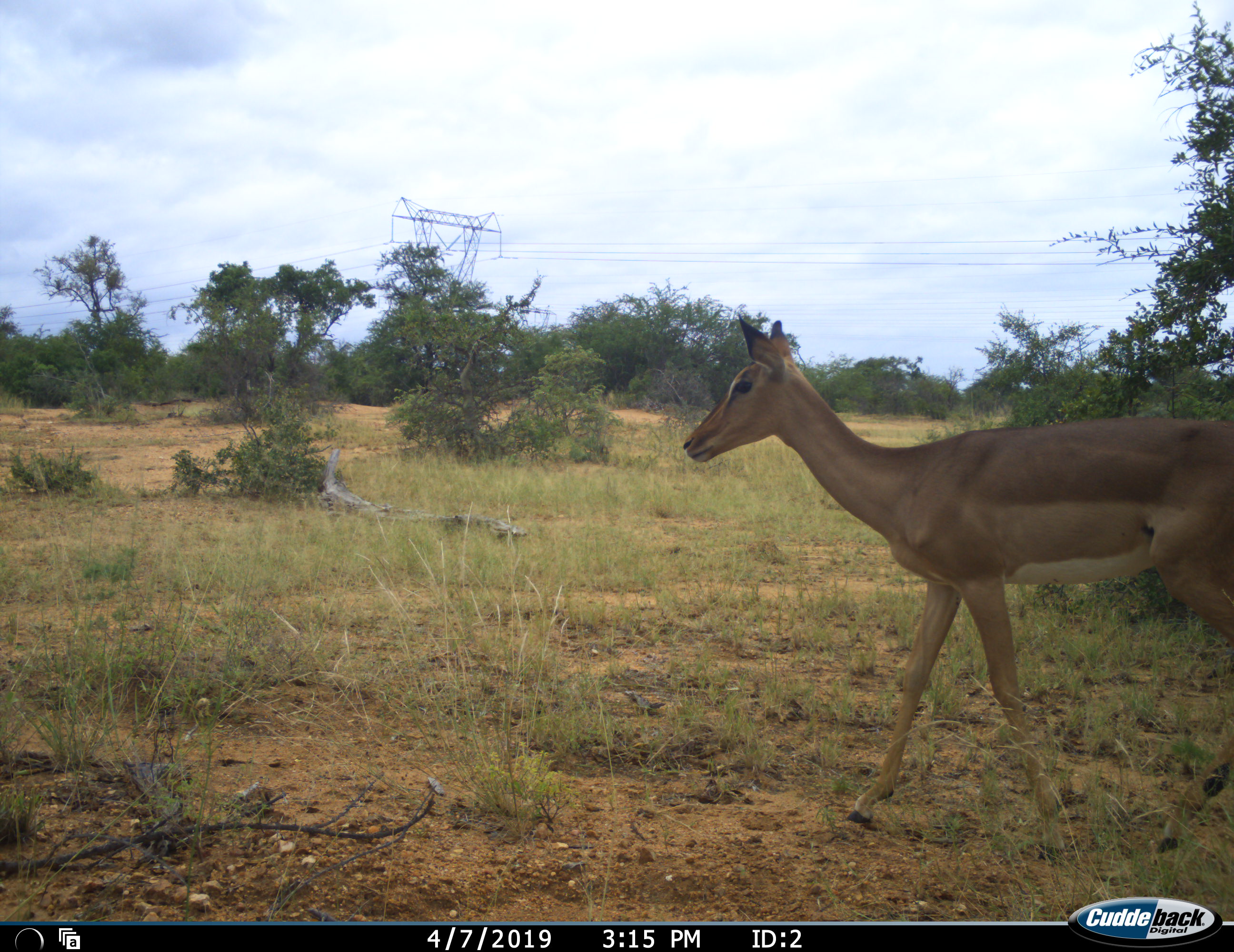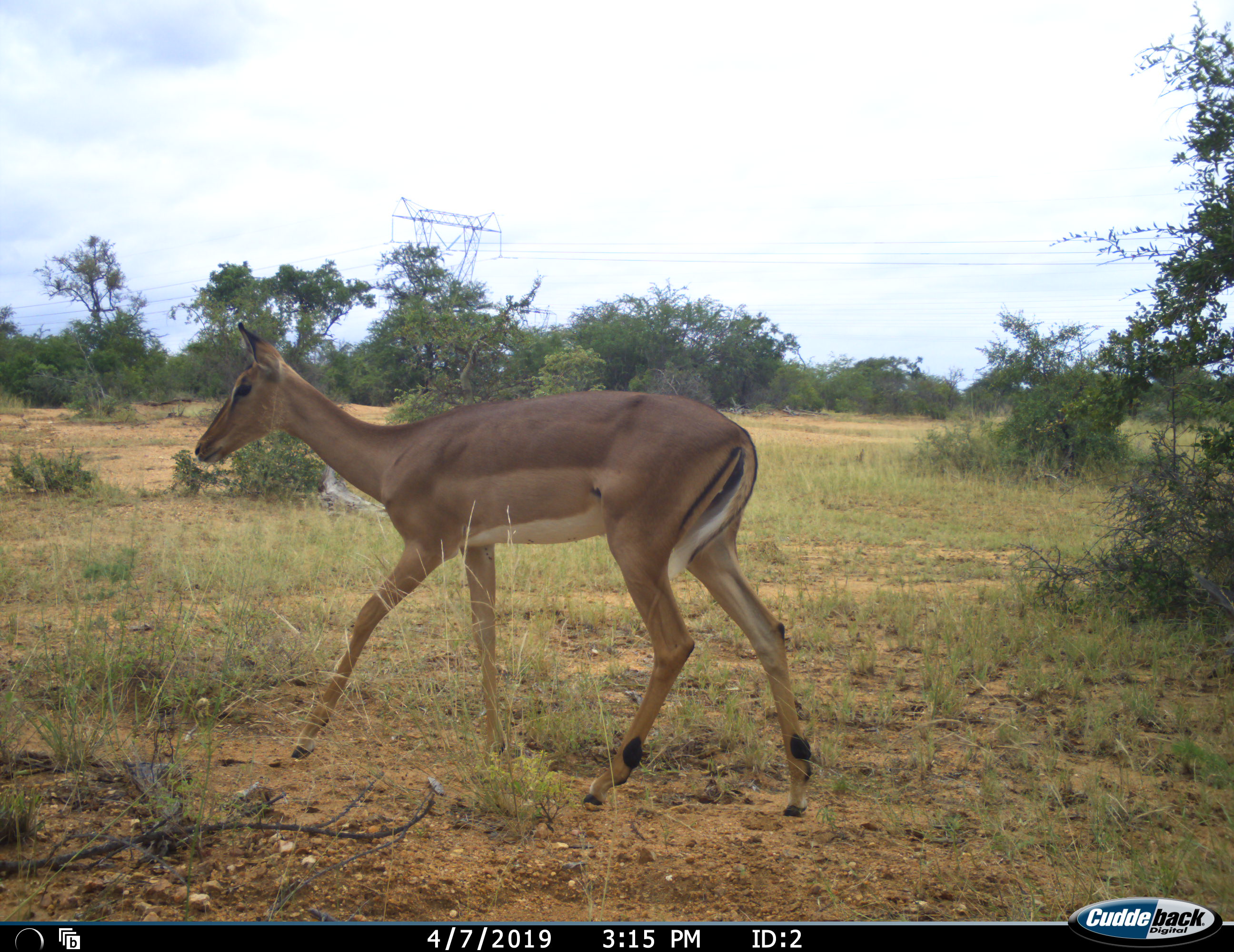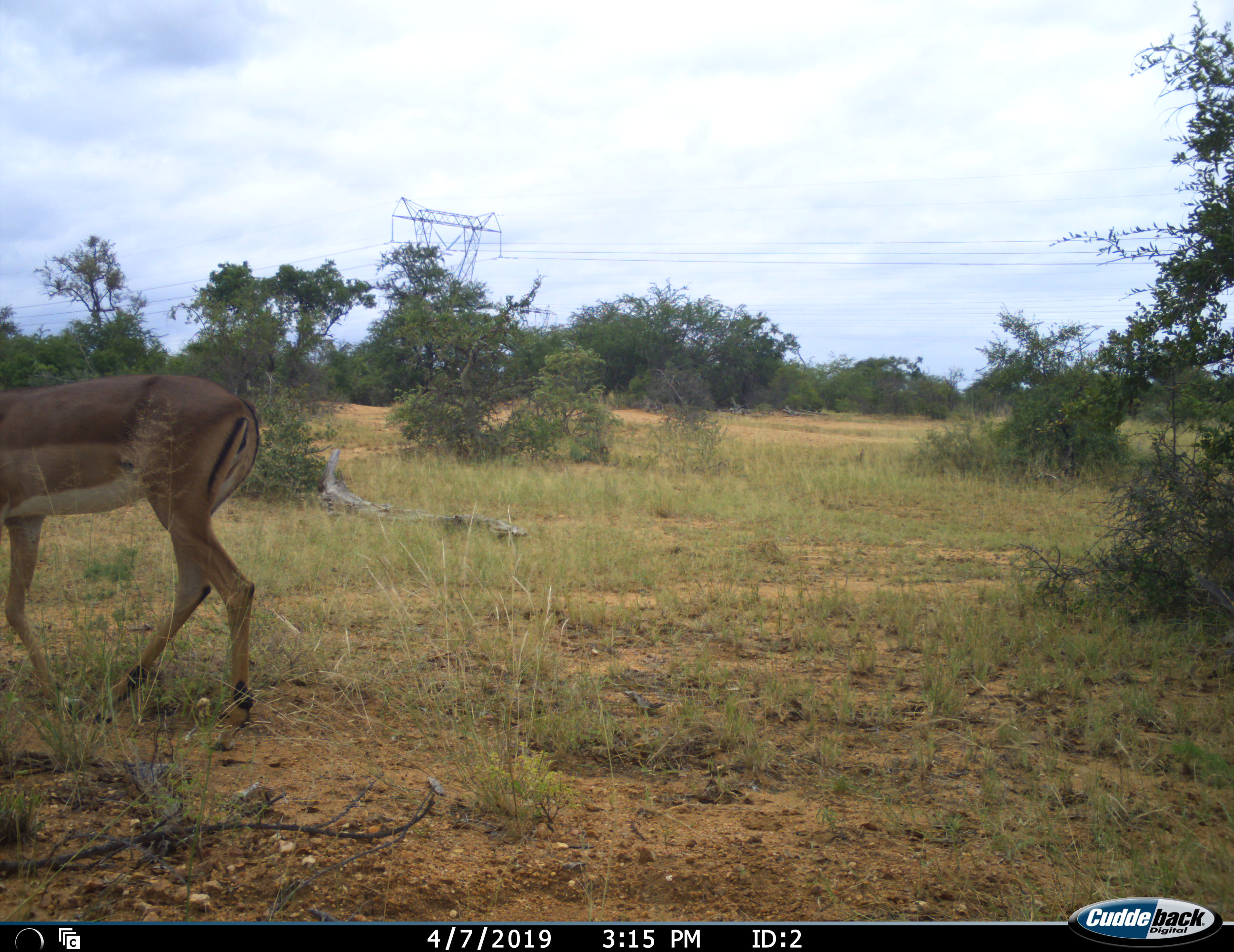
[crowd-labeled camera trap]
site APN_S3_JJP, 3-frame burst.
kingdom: Animalia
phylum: Chordata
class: Mammalia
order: Artiodactyla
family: Bovidae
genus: Aepyceros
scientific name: Aepyceros melampus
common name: impala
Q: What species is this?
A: Impala (Aepyceros melampus).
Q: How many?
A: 1.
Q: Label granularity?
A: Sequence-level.